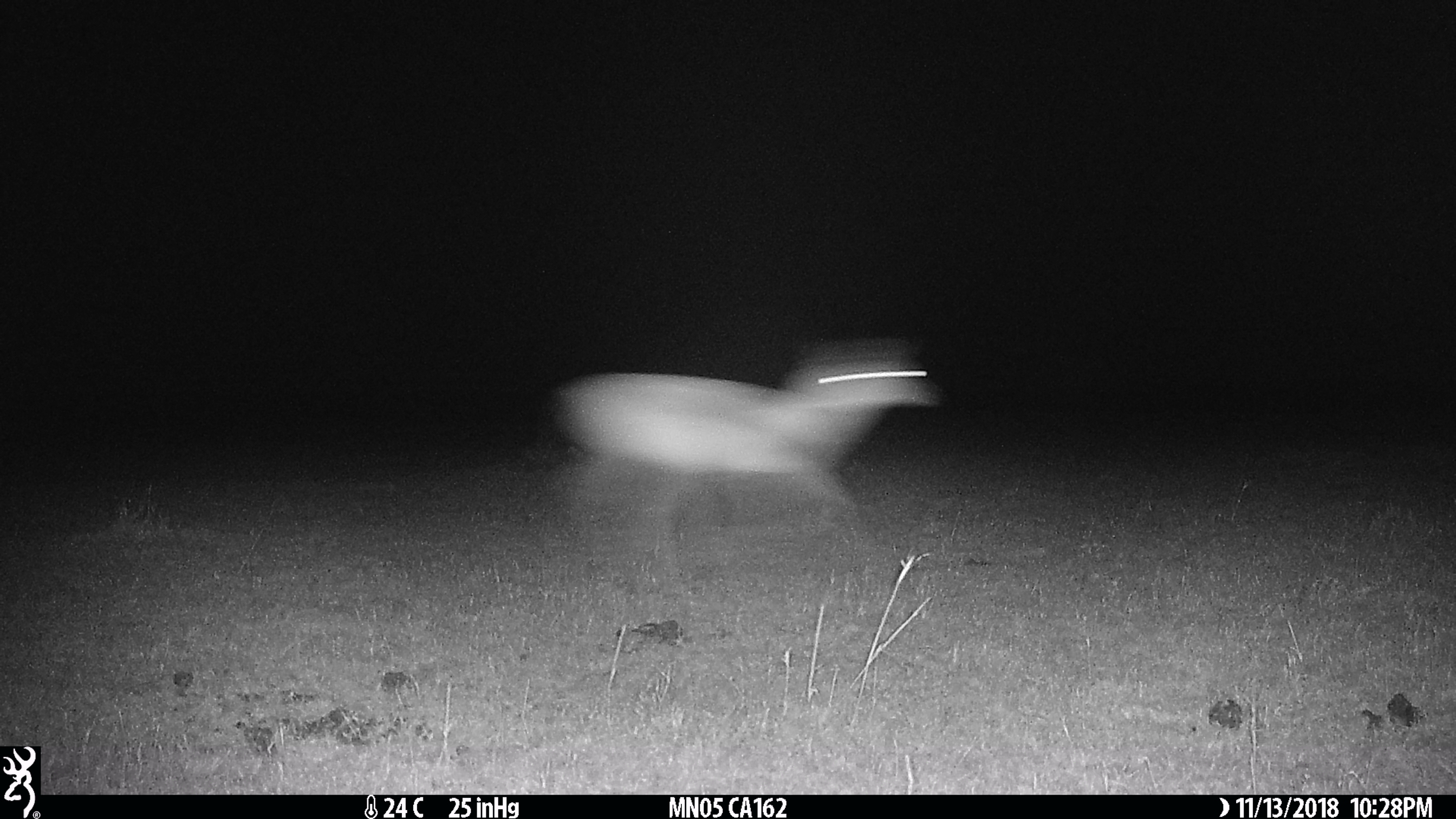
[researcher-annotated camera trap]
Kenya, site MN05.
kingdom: Animalia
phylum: Chordata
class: Mammalia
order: Artiodactyla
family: Bovidae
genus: Eudorcas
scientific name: Eudorcas thomsonii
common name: thomon's gazelle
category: gazelle thomsons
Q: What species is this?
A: Gazelle thomsons (thomon's gazelle) (Eudorcas thomsonii).